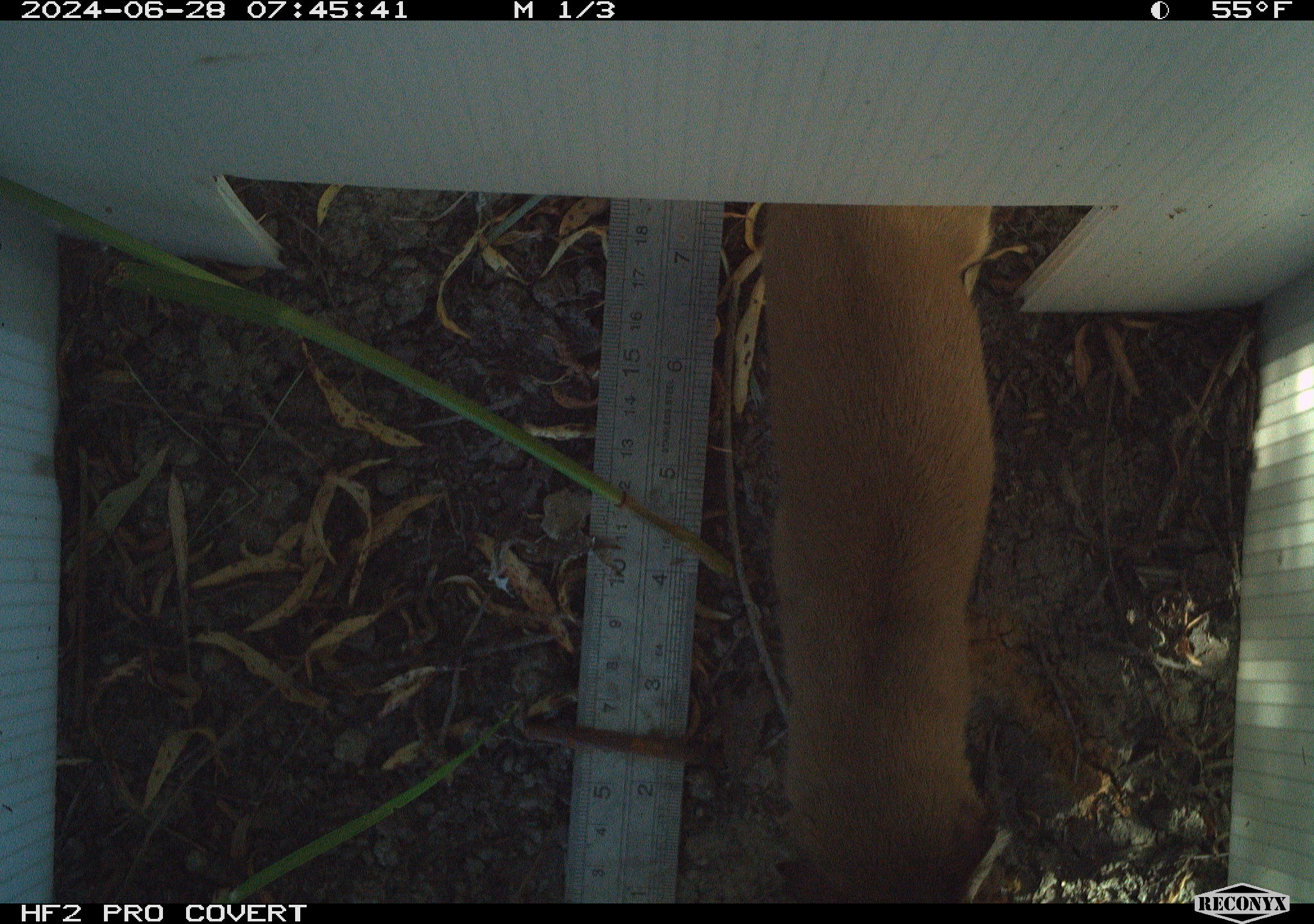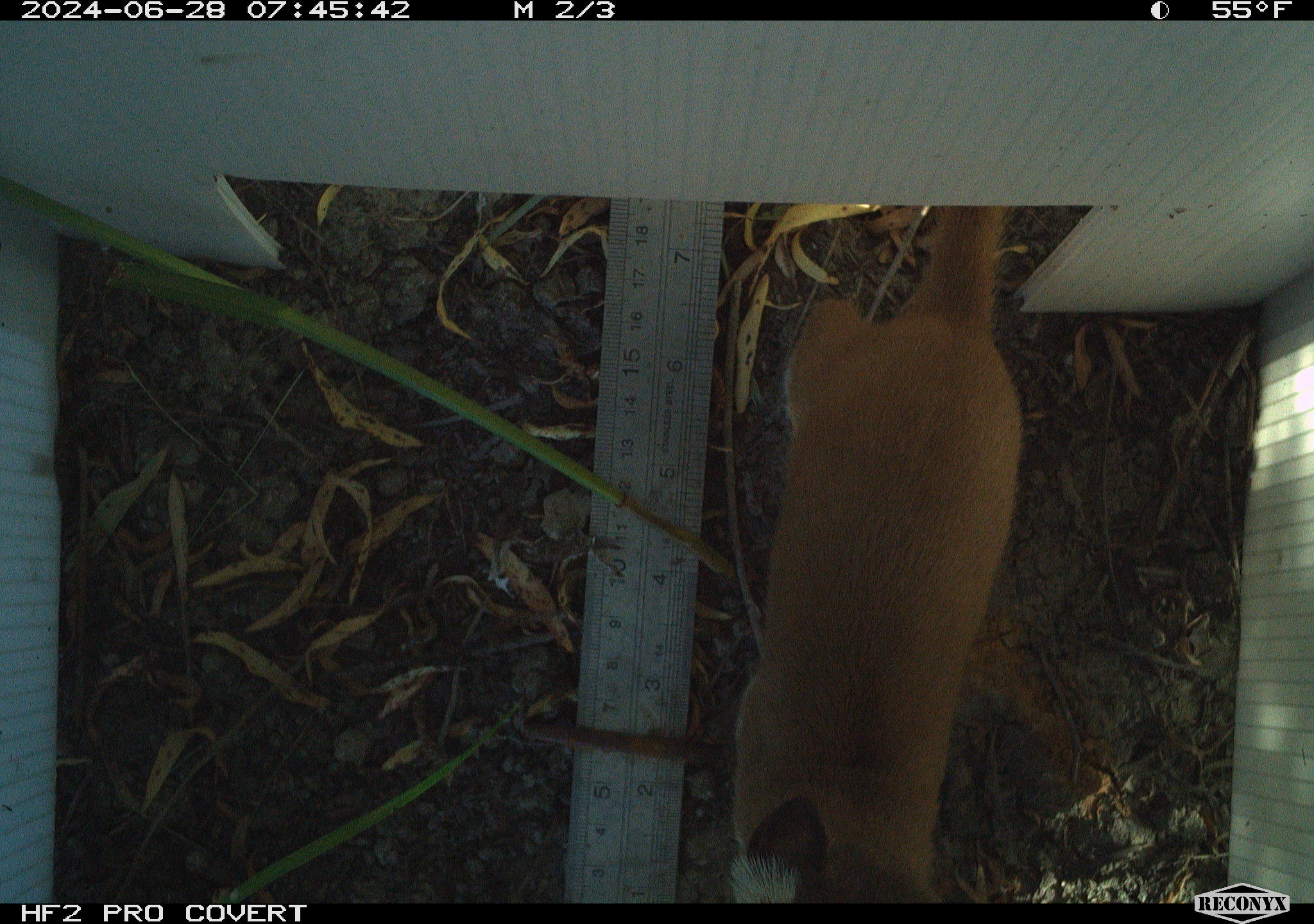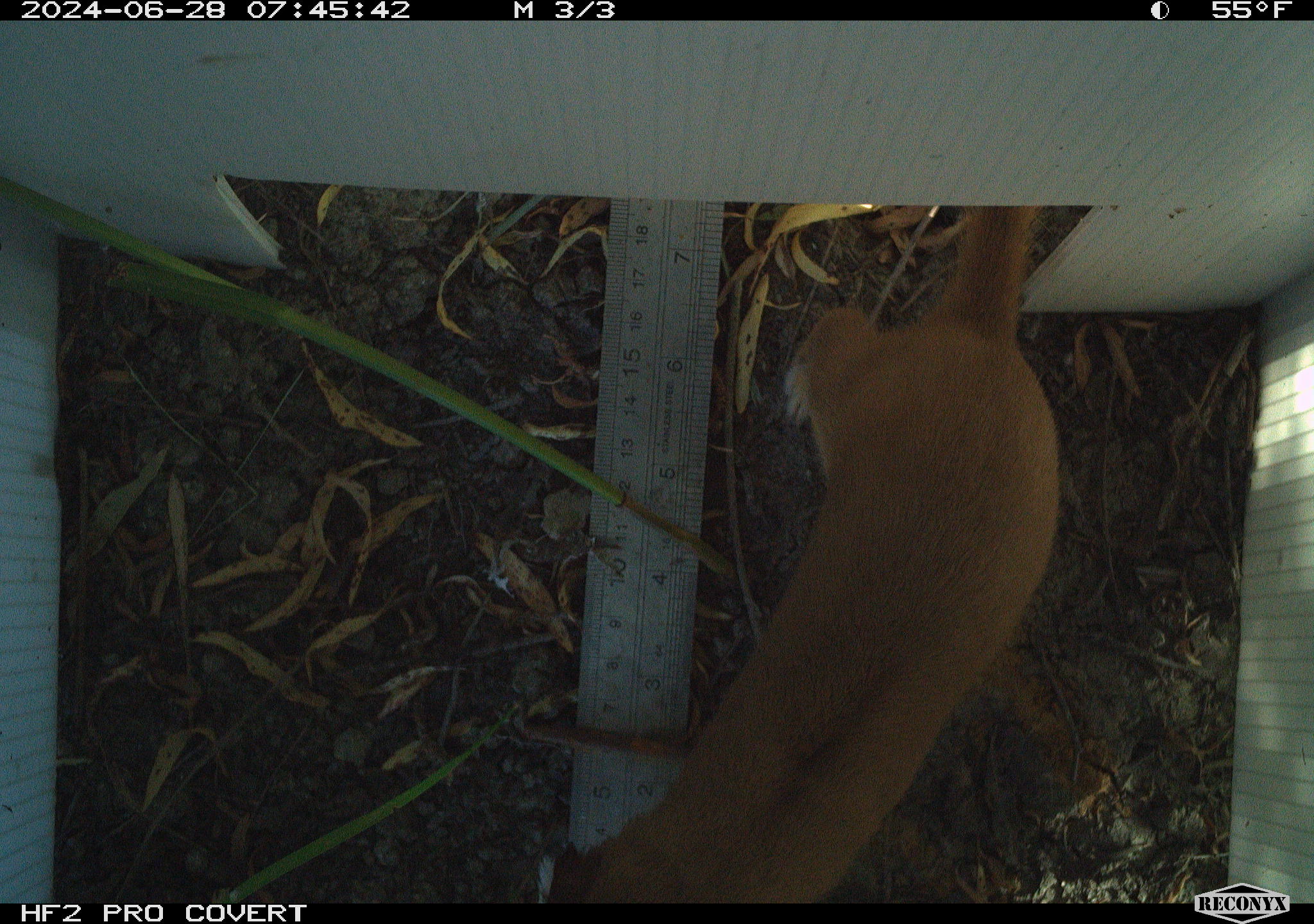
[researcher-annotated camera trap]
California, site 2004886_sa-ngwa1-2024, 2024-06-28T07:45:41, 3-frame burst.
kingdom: Animalia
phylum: Chordata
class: Mammalia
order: Carnivora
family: Mustelidae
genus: Neogale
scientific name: Neogale frenata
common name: long-tailed weasel